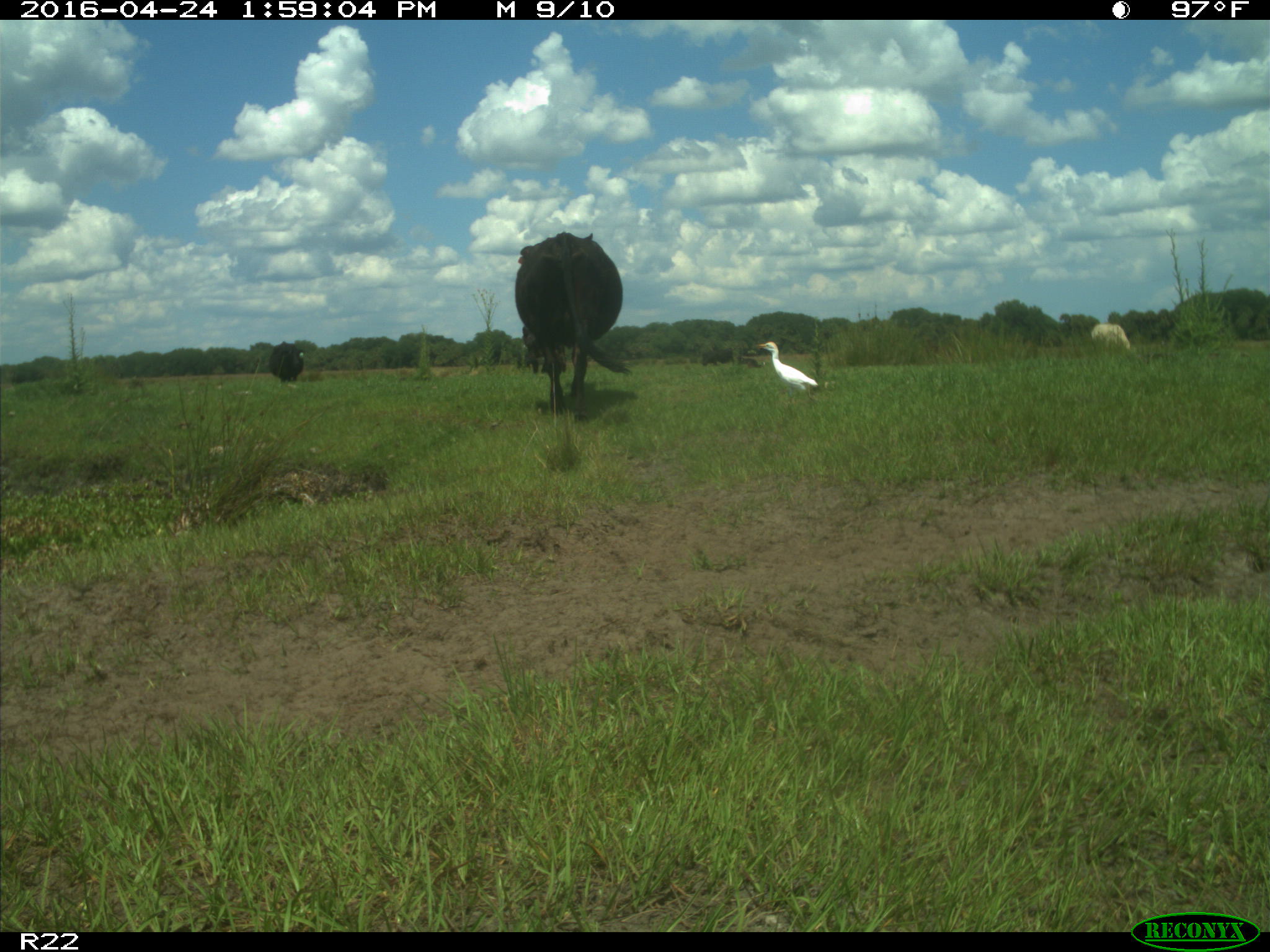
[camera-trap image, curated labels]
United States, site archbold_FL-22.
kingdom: Animalia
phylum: Chordata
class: Mammalia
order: Artiodactyla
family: Bovidae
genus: Bos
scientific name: Bos taurus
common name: domestic cow